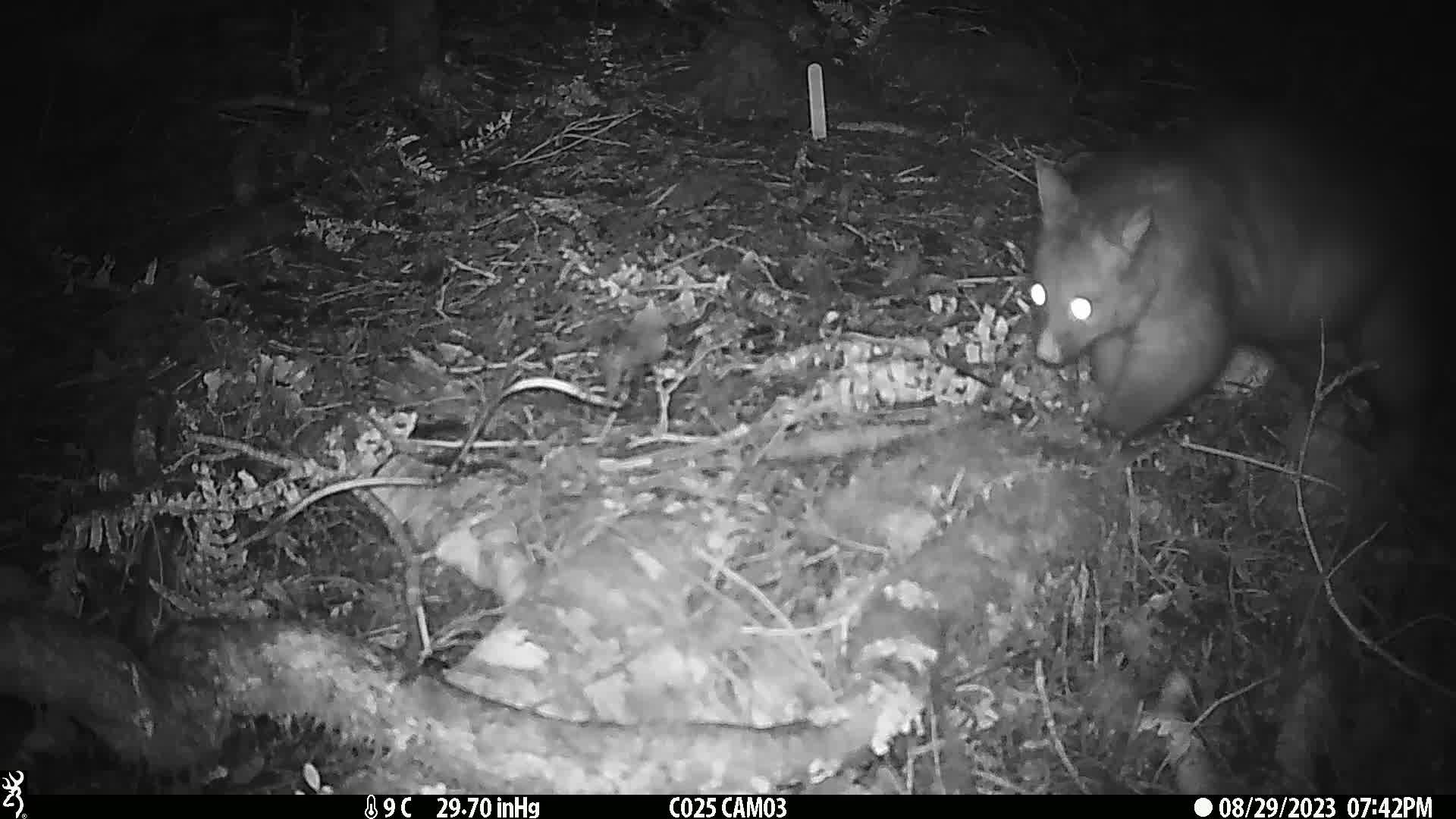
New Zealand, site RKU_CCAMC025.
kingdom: Animalia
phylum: Chordata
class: Mammalia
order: Diprotodontia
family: Phalangeridae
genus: Trichosurus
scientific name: Trichosurus vulpecula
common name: common brushtail possum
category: possum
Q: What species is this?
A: Possum (common brushtail possum) (Trichosurus vulpecula).